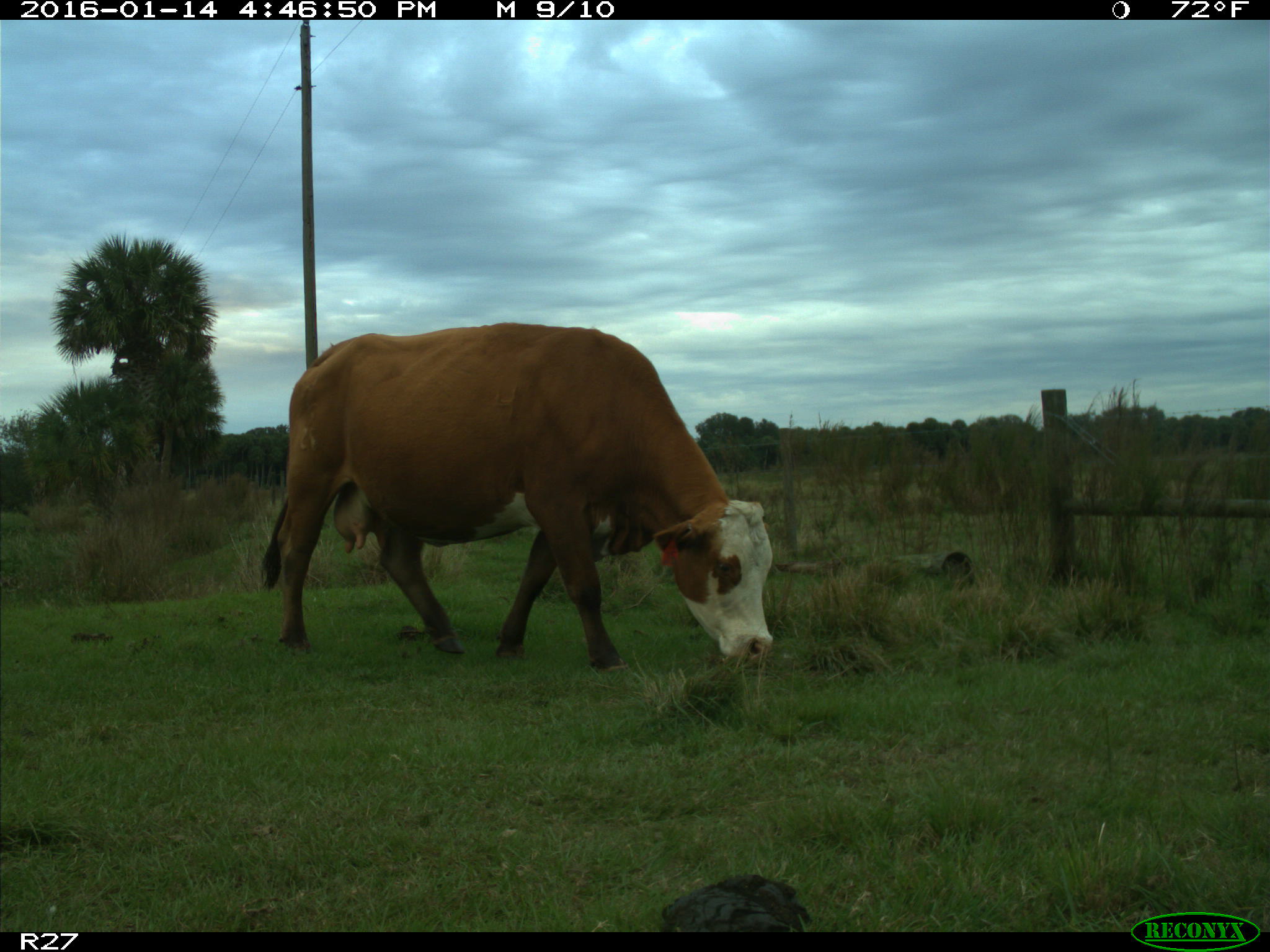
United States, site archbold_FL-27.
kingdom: Animalia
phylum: Chordata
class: Mammalia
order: Artiodactyla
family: Bovidae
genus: Bos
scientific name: Bos taurus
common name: domestic cow